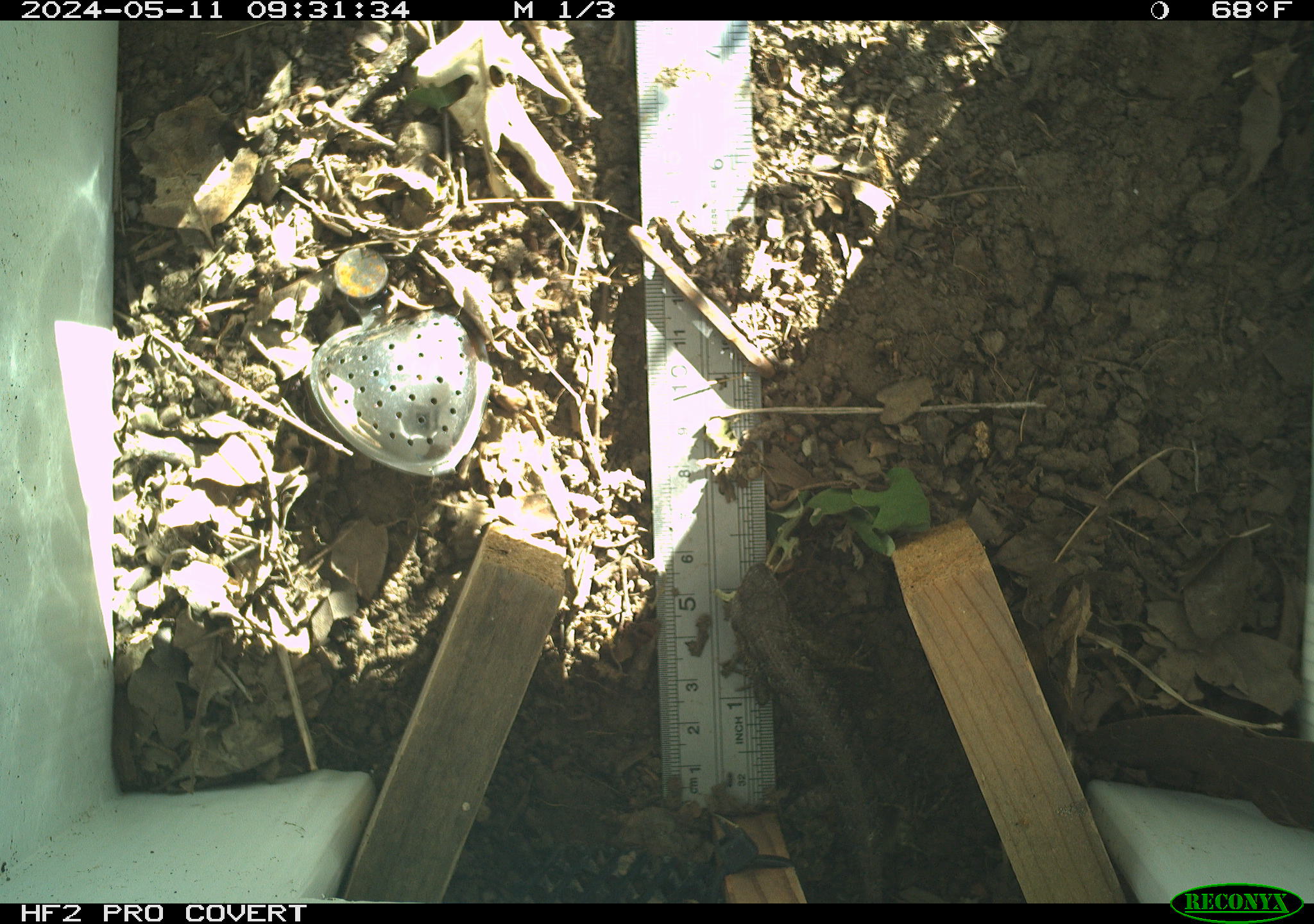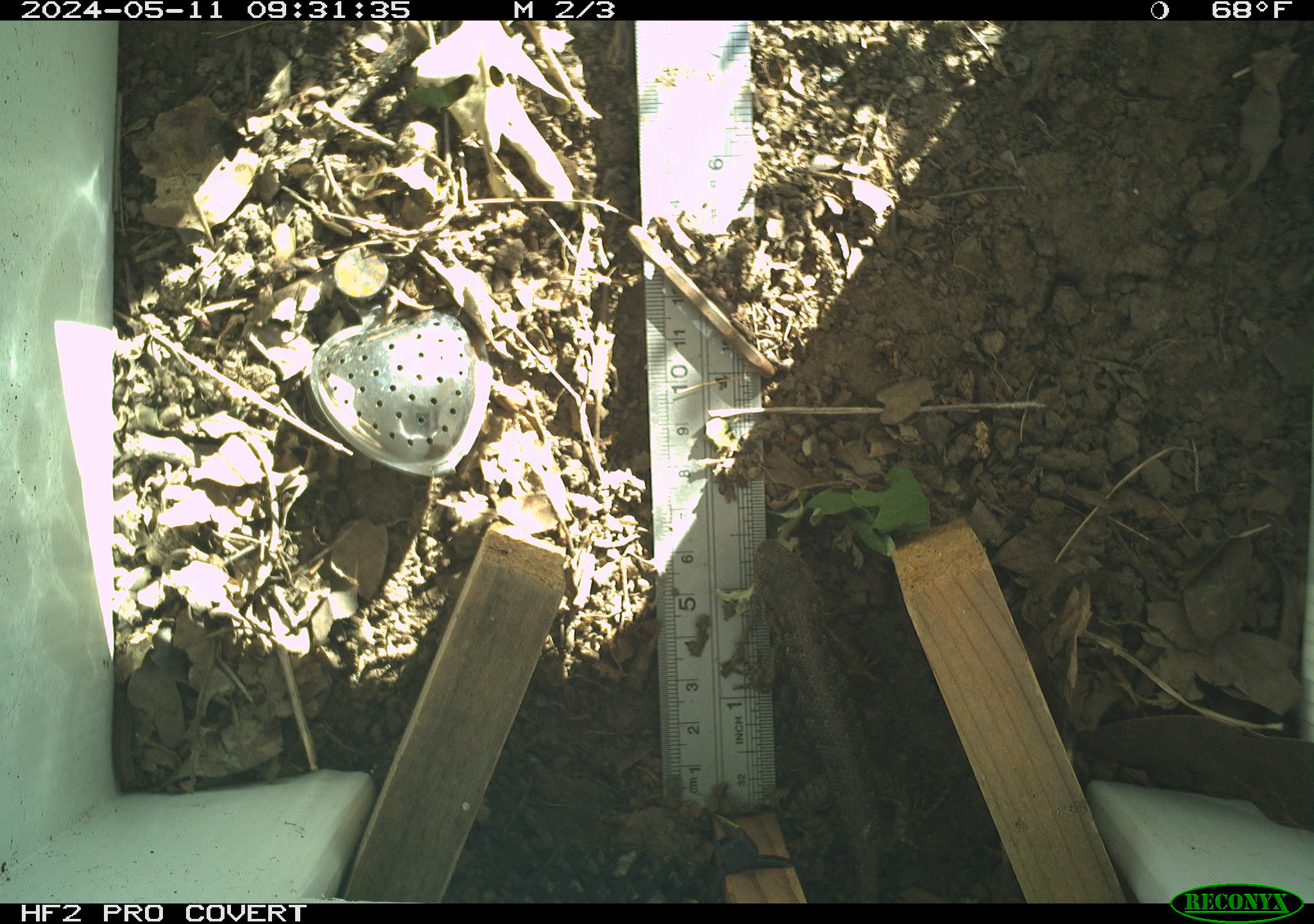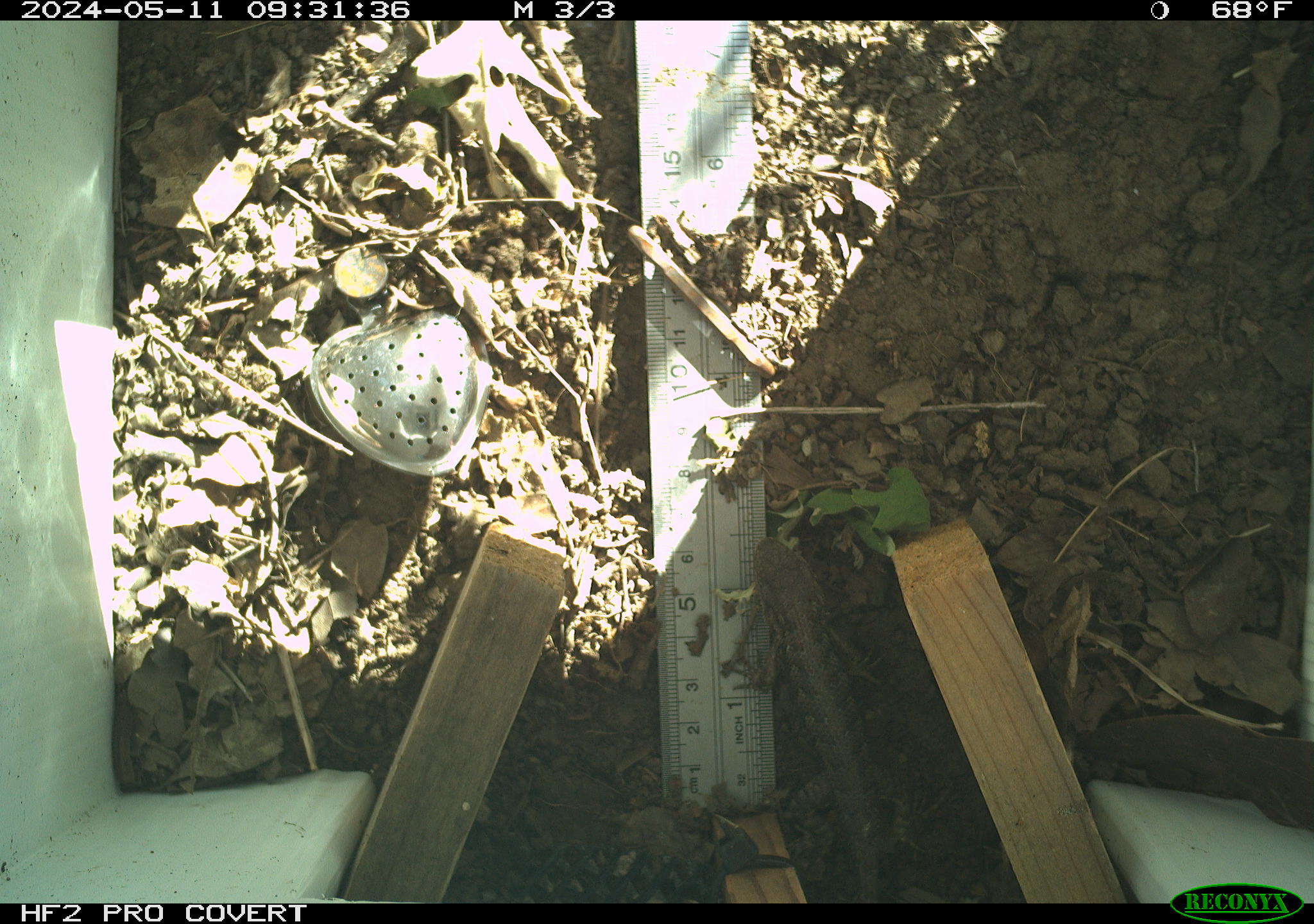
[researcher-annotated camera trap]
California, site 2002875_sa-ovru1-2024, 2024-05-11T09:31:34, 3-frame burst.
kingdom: Animalia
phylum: Chordata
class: Reptilia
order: Squamata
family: Phrynosomatidae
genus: Sceloporus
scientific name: Sceloporus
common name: spiny lizards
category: sceloporus species